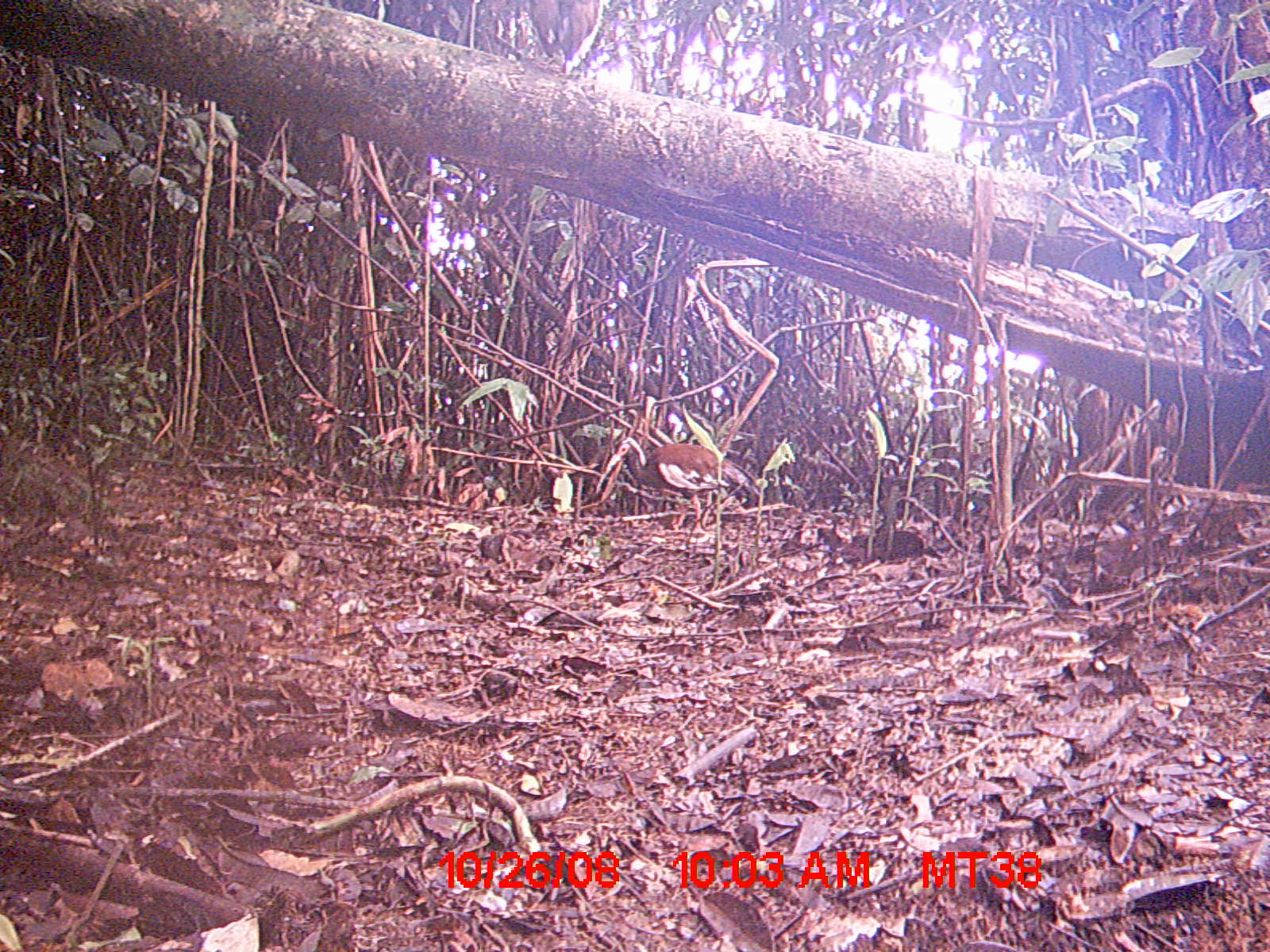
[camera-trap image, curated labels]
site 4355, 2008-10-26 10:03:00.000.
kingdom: Animalia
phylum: Chordata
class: Aves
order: Cuculiformes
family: Cuculidae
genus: Coua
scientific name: Coua serriana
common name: red-breasted coua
Coua serriana (red-breasted coua), count 1.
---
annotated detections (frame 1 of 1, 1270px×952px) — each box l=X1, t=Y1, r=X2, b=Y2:
coua serriana: l=595, t=437, r=760, b=534